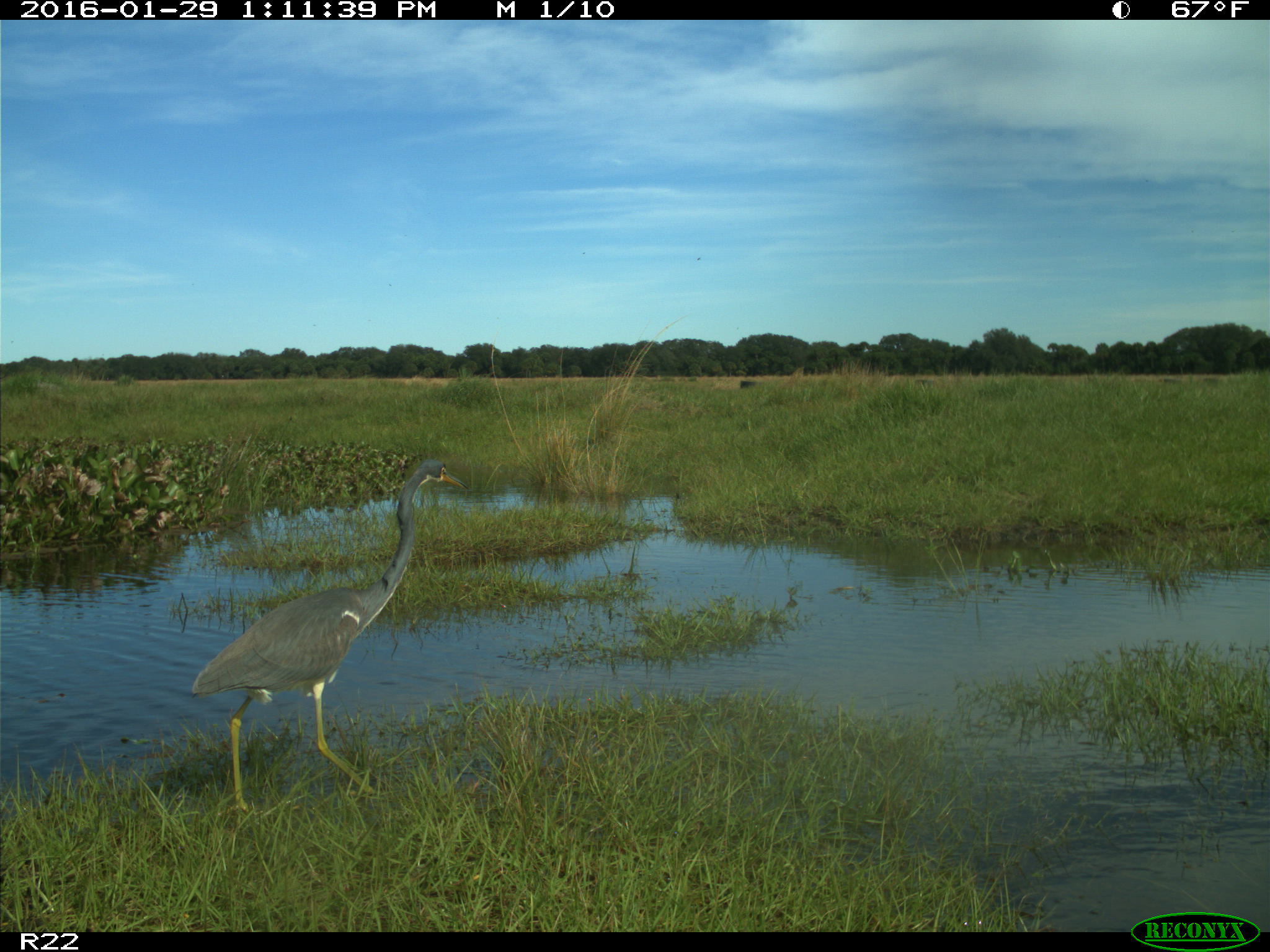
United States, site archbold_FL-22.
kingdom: Animalia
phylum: Chordata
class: Aves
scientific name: Aves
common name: birds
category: unidentified bird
Unidentified bird (birds) (Aves).